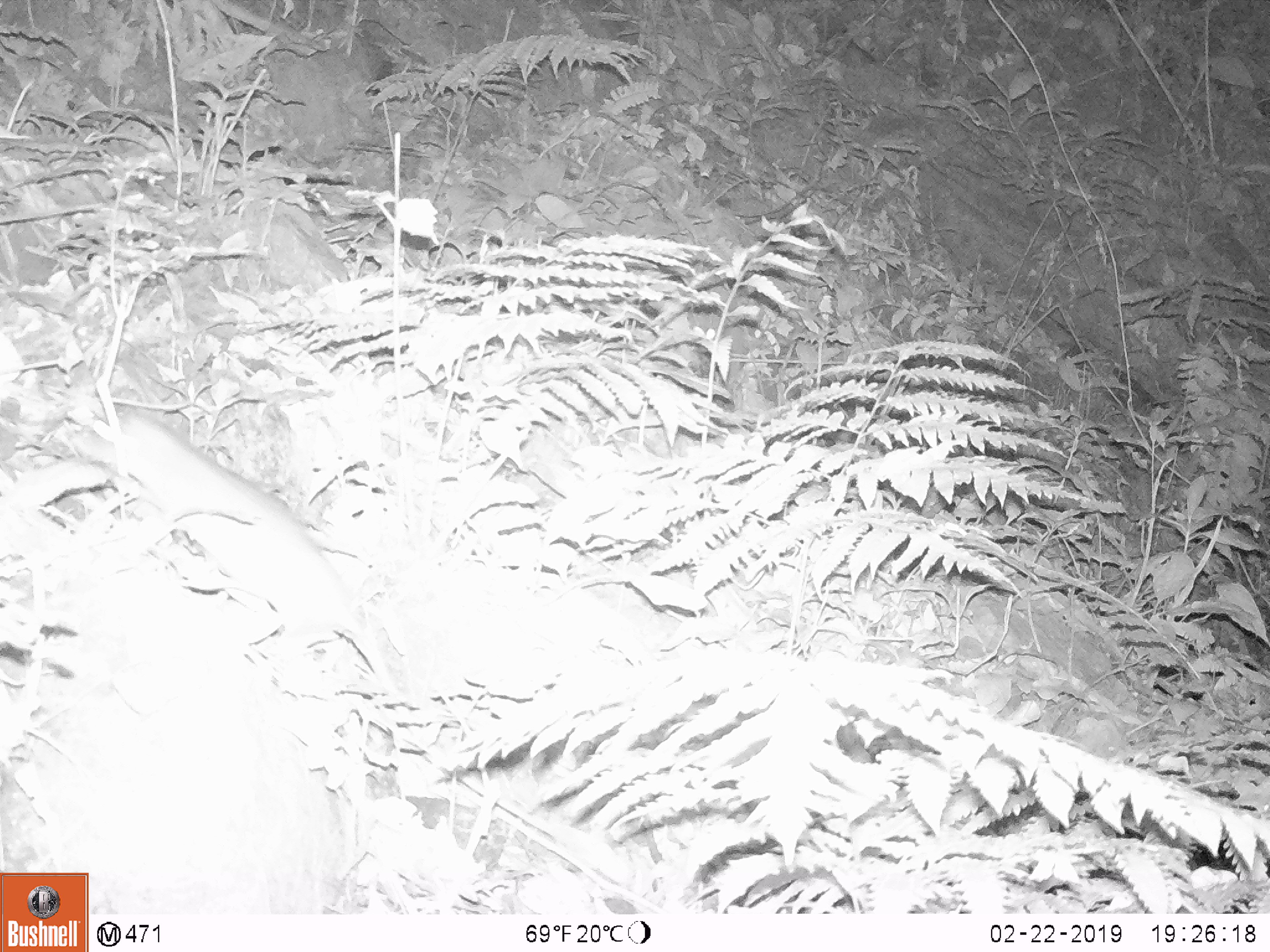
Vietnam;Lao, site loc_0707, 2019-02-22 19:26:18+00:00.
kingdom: Animalia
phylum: Chordata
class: Mammalia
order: Rodentia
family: Muridae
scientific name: Muridae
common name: old-world mice and rats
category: unidentified murid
Unidentified murid (old-world mice and rats) (Muridae). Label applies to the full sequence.